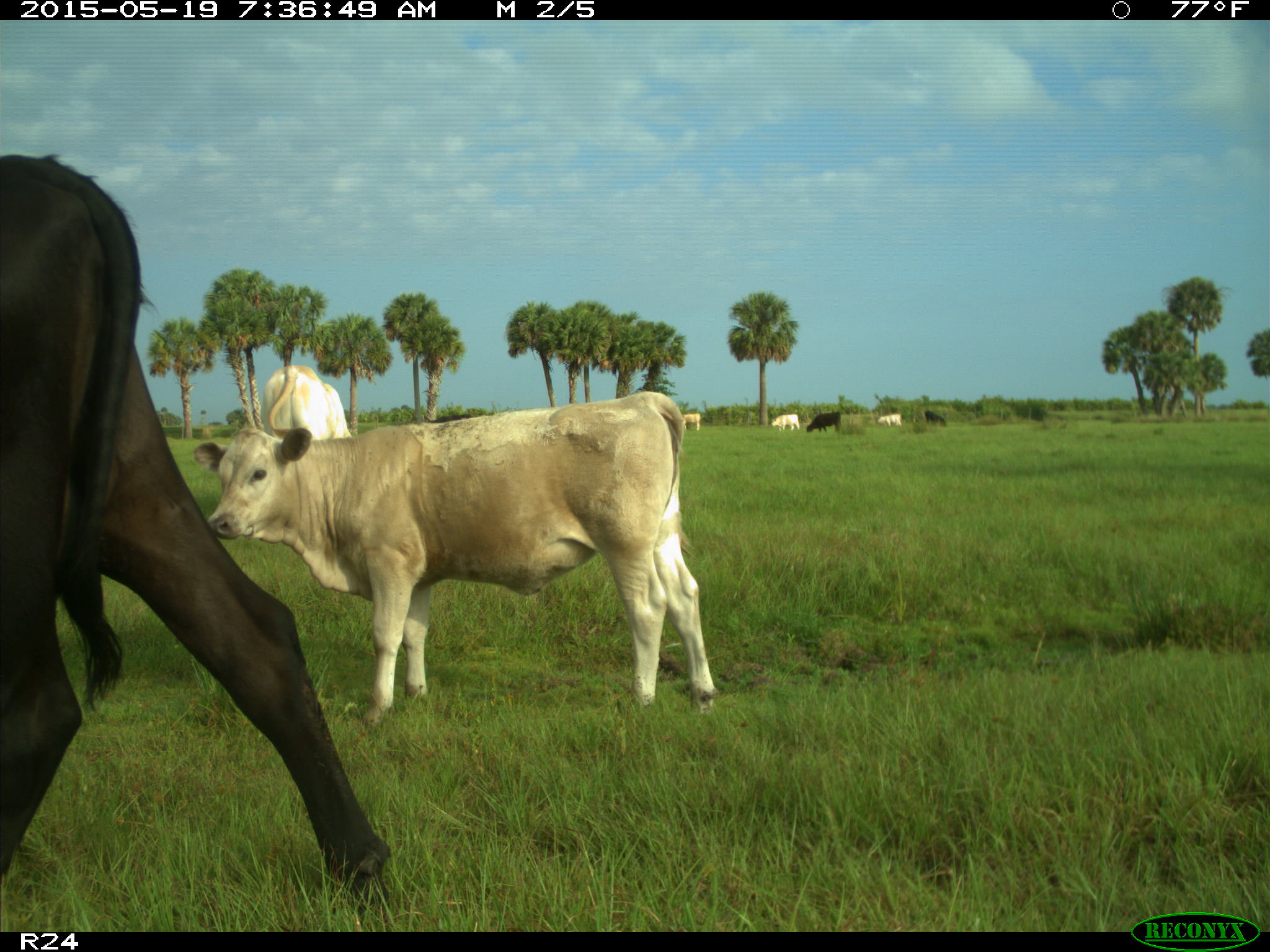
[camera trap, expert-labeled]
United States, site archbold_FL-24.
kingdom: Animalia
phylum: Chordata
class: Mammalia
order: Artiodactyla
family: Bovidae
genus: Bos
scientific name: Bos taurus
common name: domestic cow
Bos taurus (domestic cow).